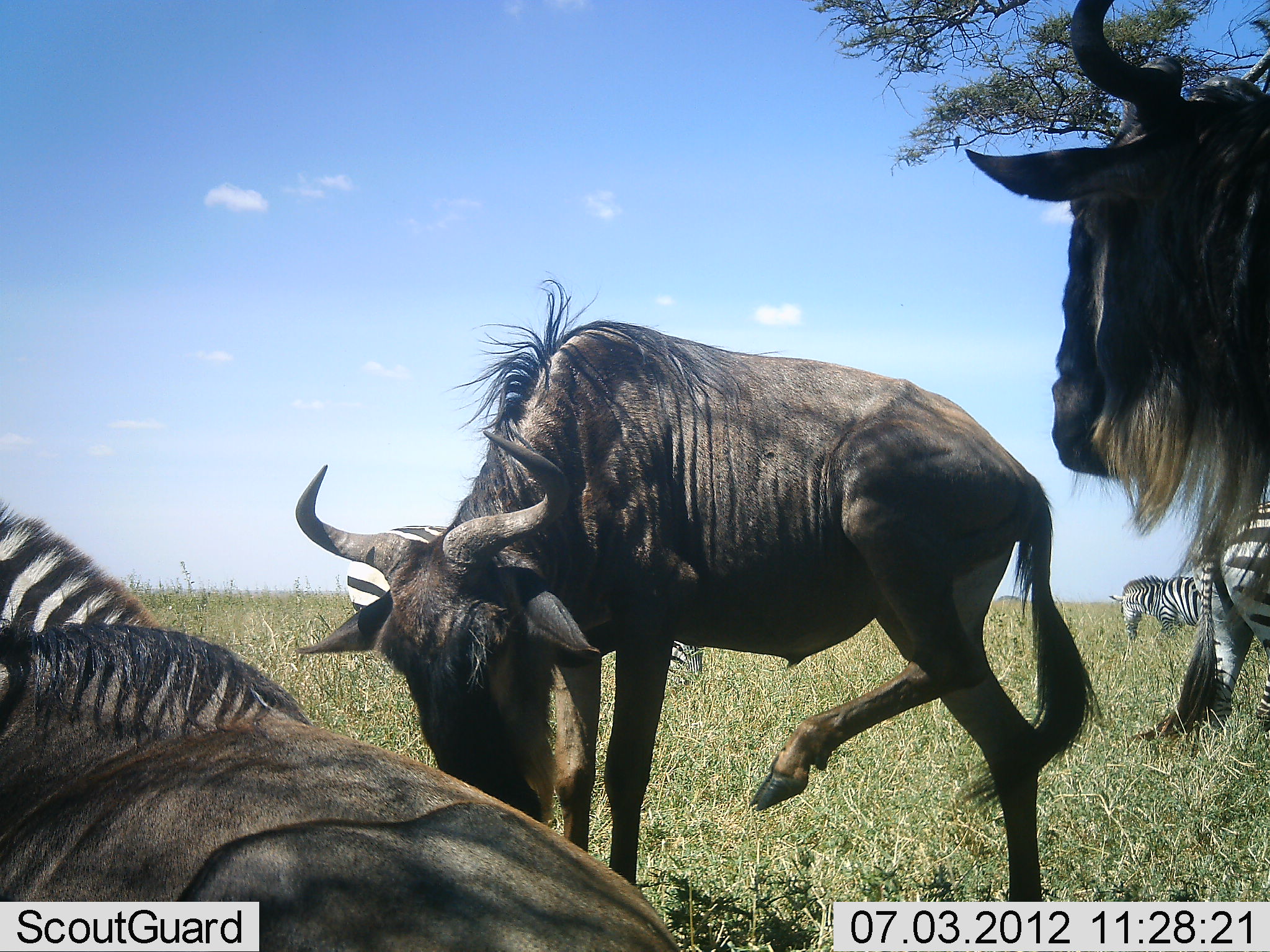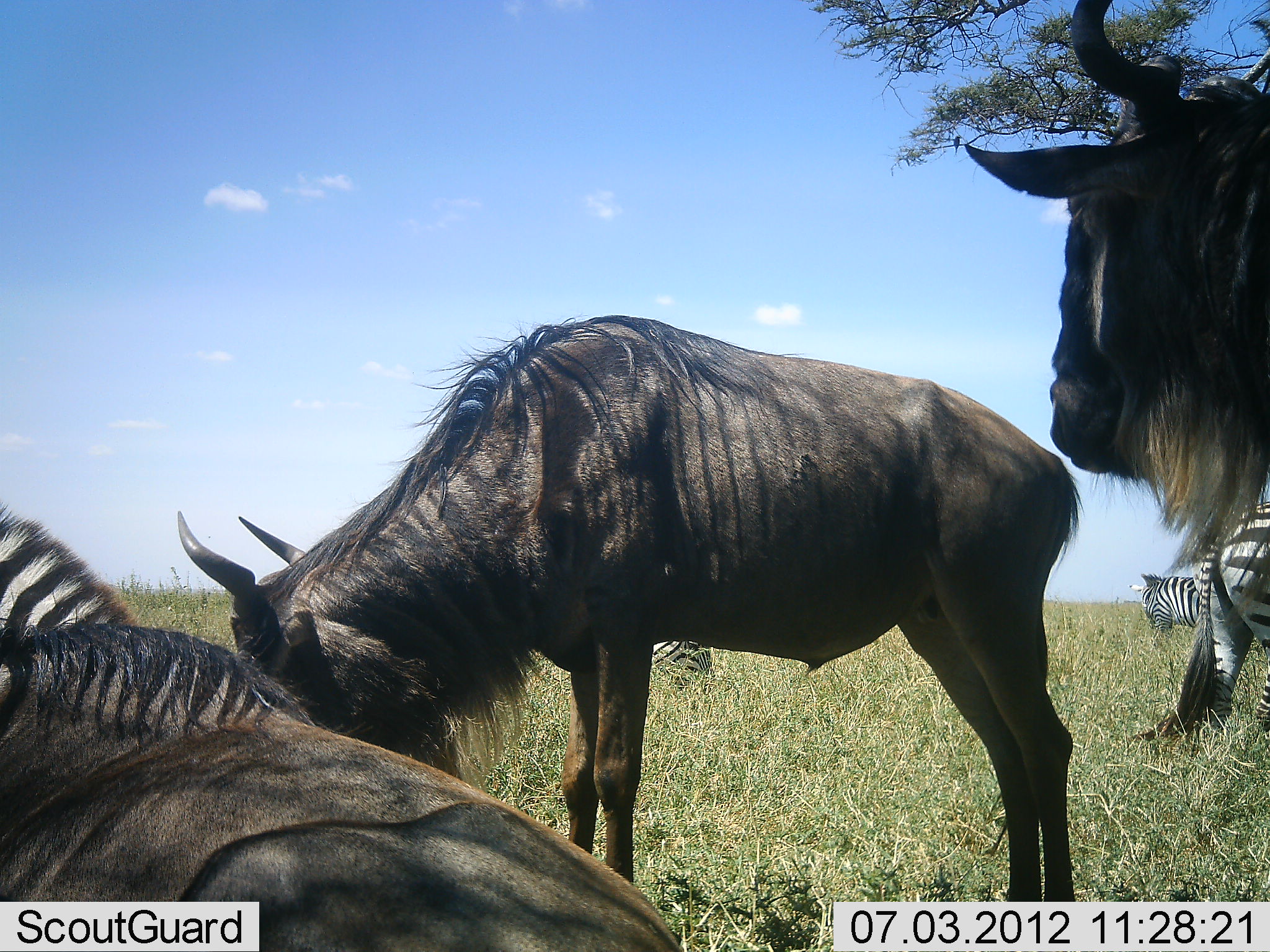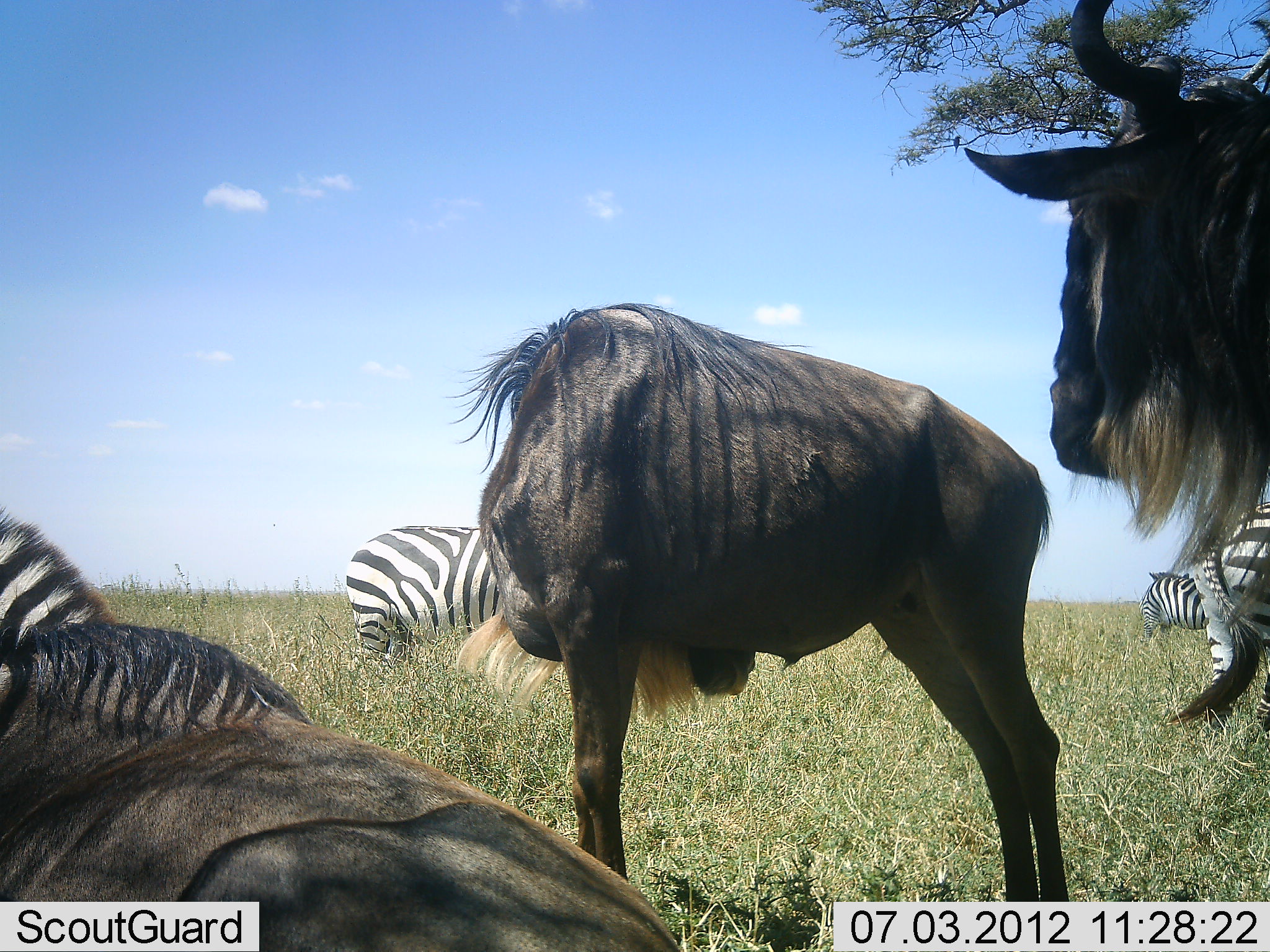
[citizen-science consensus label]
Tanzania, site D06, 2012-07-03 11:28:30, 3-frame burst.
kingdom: Animalia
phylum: Chordata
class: Mammalia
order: Artiodactyla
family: Bovidae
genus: Connochaetes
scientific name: Connochaetes taurinus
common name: blue wildebeest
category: wildebeest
Wildebeest (blue wildebeest) (Connochaetes taurinus), count 3. Behavior (volunteer vote fractions): standing 90%, resting 80%, moving 0%, interacting 0%. Young present (vote fraction): 0%. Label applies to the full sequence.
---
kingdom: Animalia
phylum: Chordata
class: Mammalia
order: Perissodactyla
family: Equidae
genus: Equus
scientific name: Equus quagga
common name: plains zebra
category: zebra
Zebra (plains zebra) (Equus quagga), count 4. Behavior (volunteer vote fractions): standing 60%, resting 20%, moving 10%, interacting 0%. Young present (vote fraction): 0%. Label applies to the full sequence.